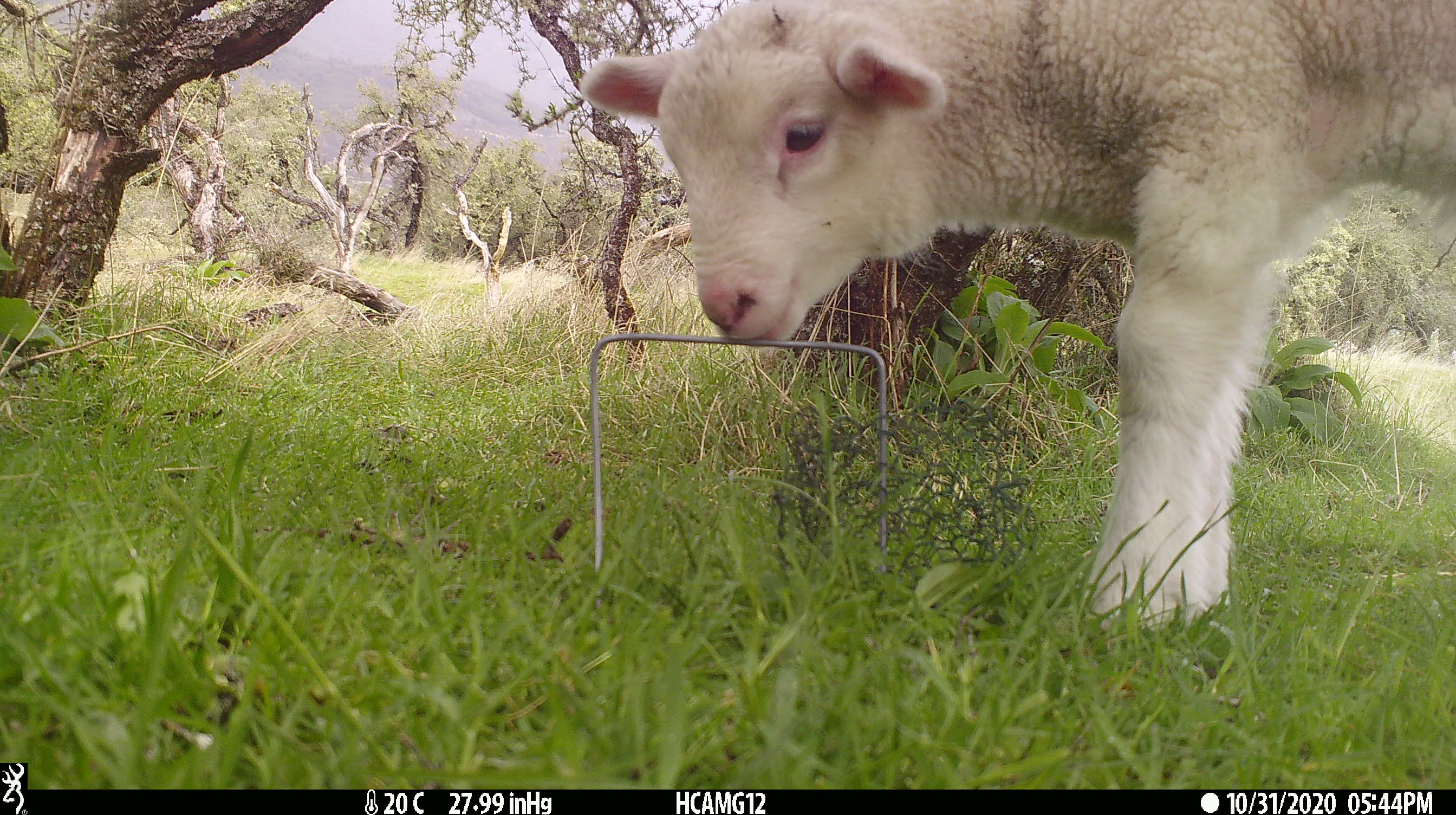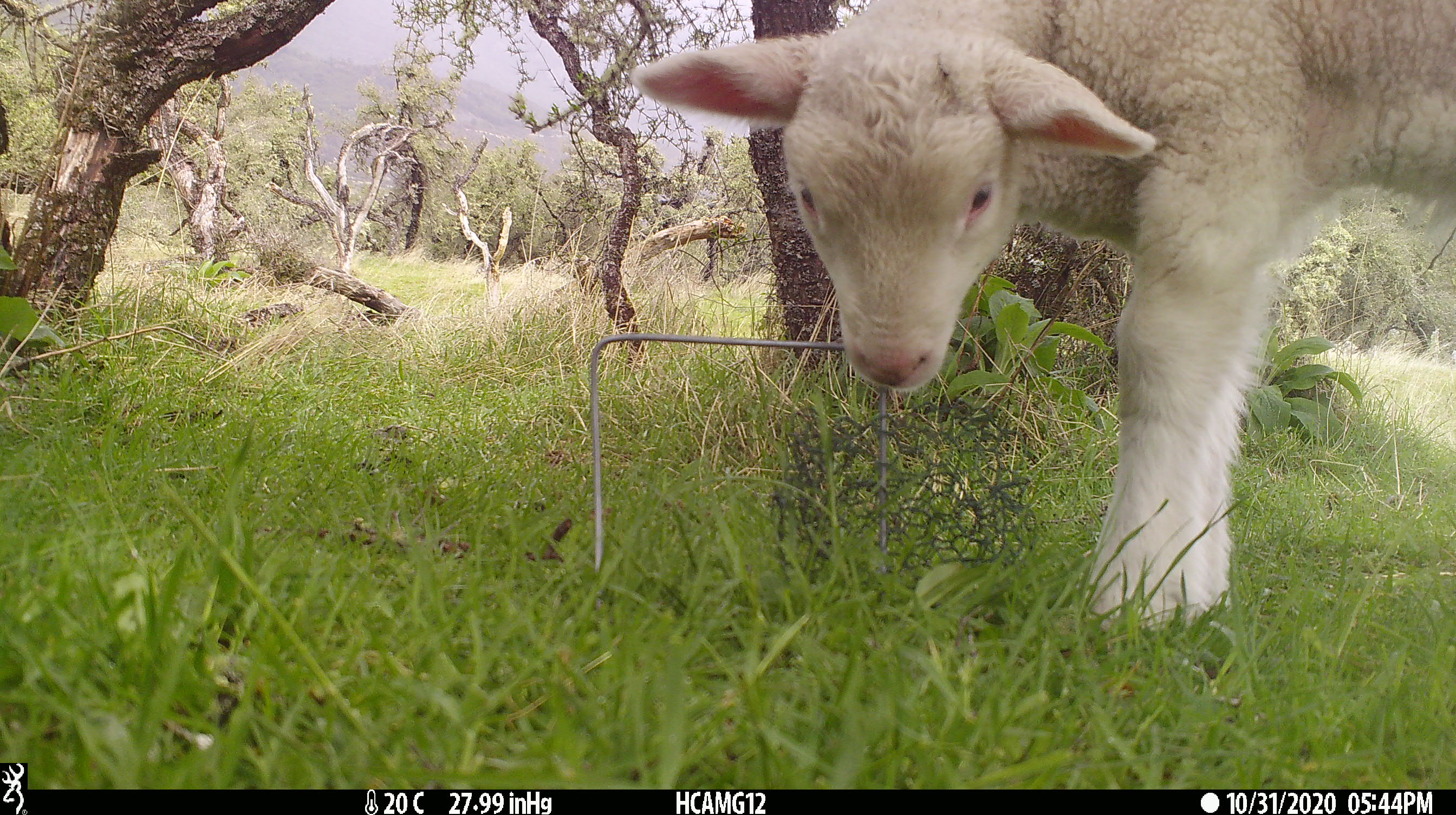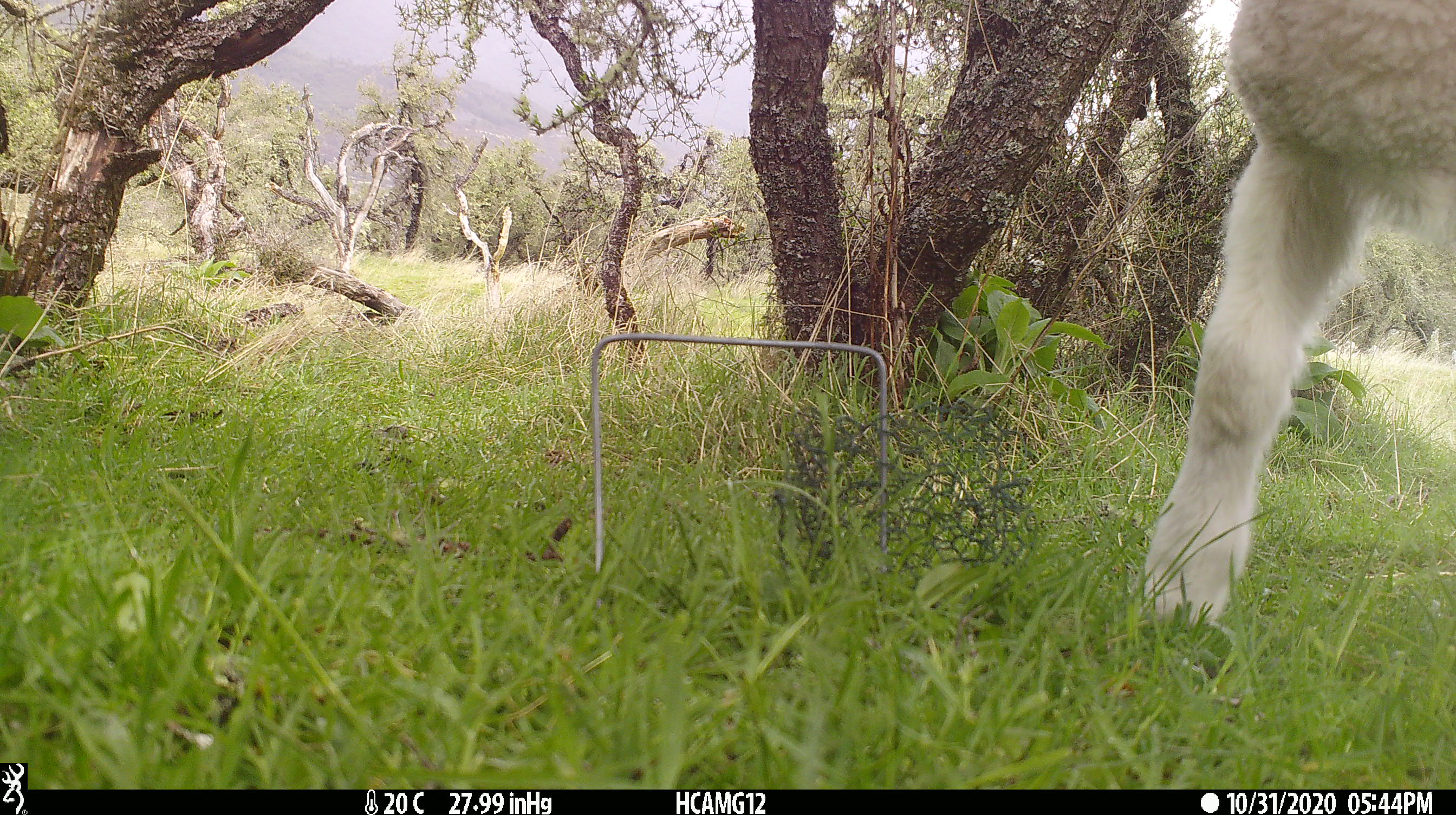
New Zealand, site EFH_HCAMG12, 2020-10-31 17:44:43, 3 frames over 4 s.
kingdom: Animalia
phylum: Chordata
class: Mammalia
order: Artiodactyla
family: Bovidae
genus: Ovis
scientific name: Ovis aries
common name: domestic sheep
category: sheep